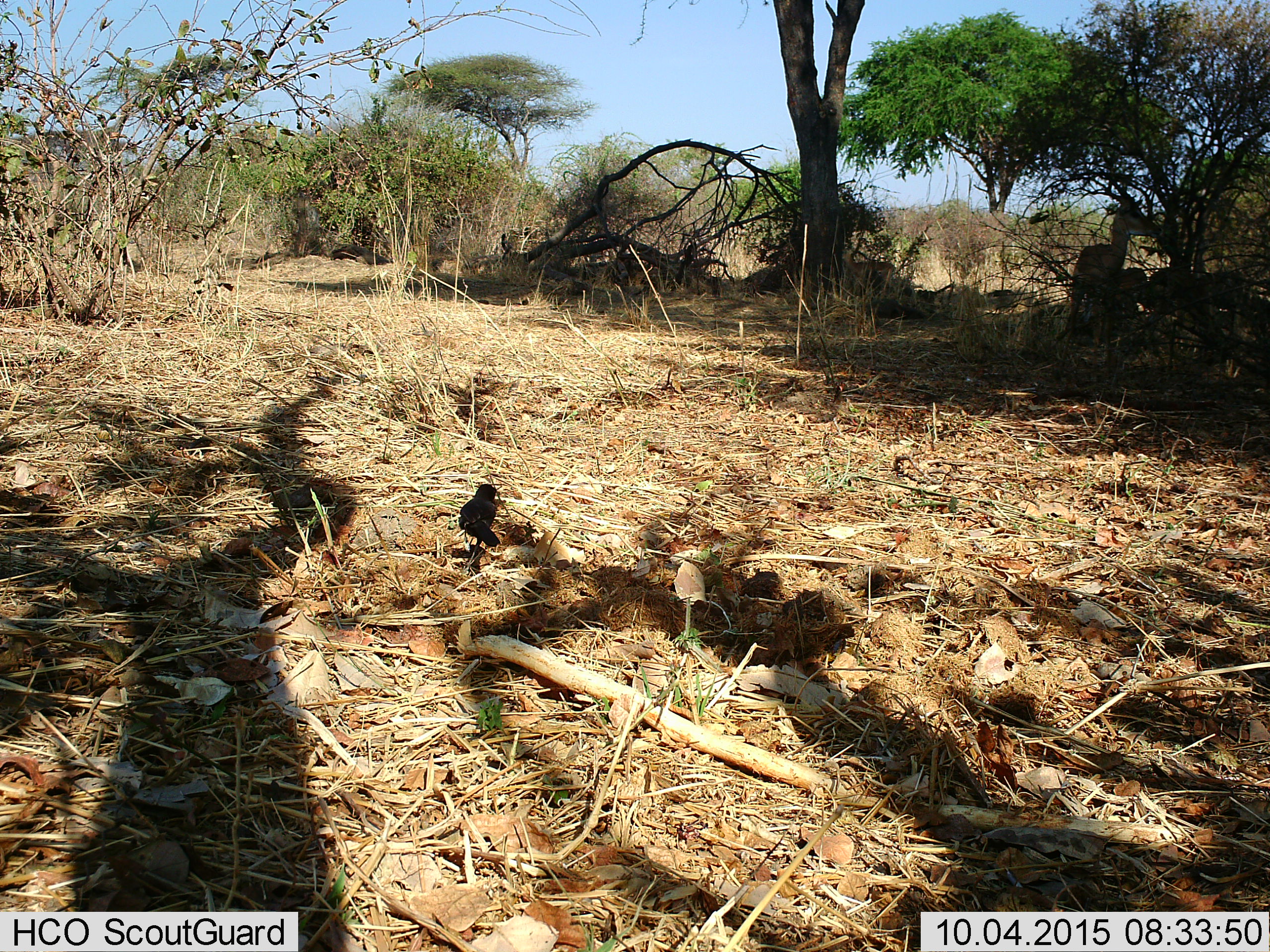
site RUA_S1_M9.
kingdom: Animalia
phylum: Chordata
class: Aves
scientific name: Aves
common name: bird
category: birdother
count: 1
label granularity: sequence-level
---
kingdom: Animalia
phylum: Chordata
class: Mammalia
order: Artiodactyla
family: Bovidae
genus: Aepyceros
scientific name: Aepyceros melampus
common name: impala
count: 4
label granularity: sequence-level